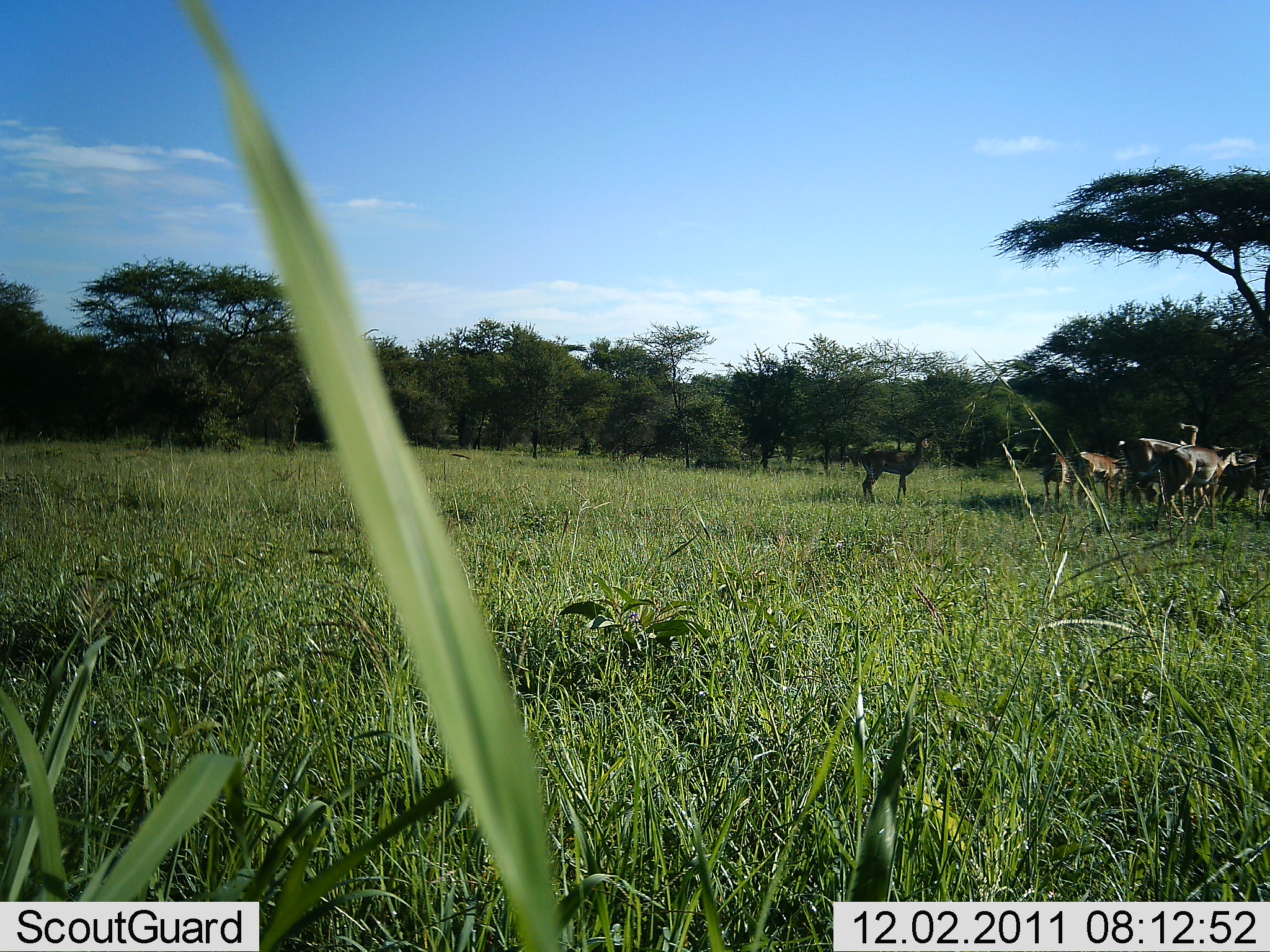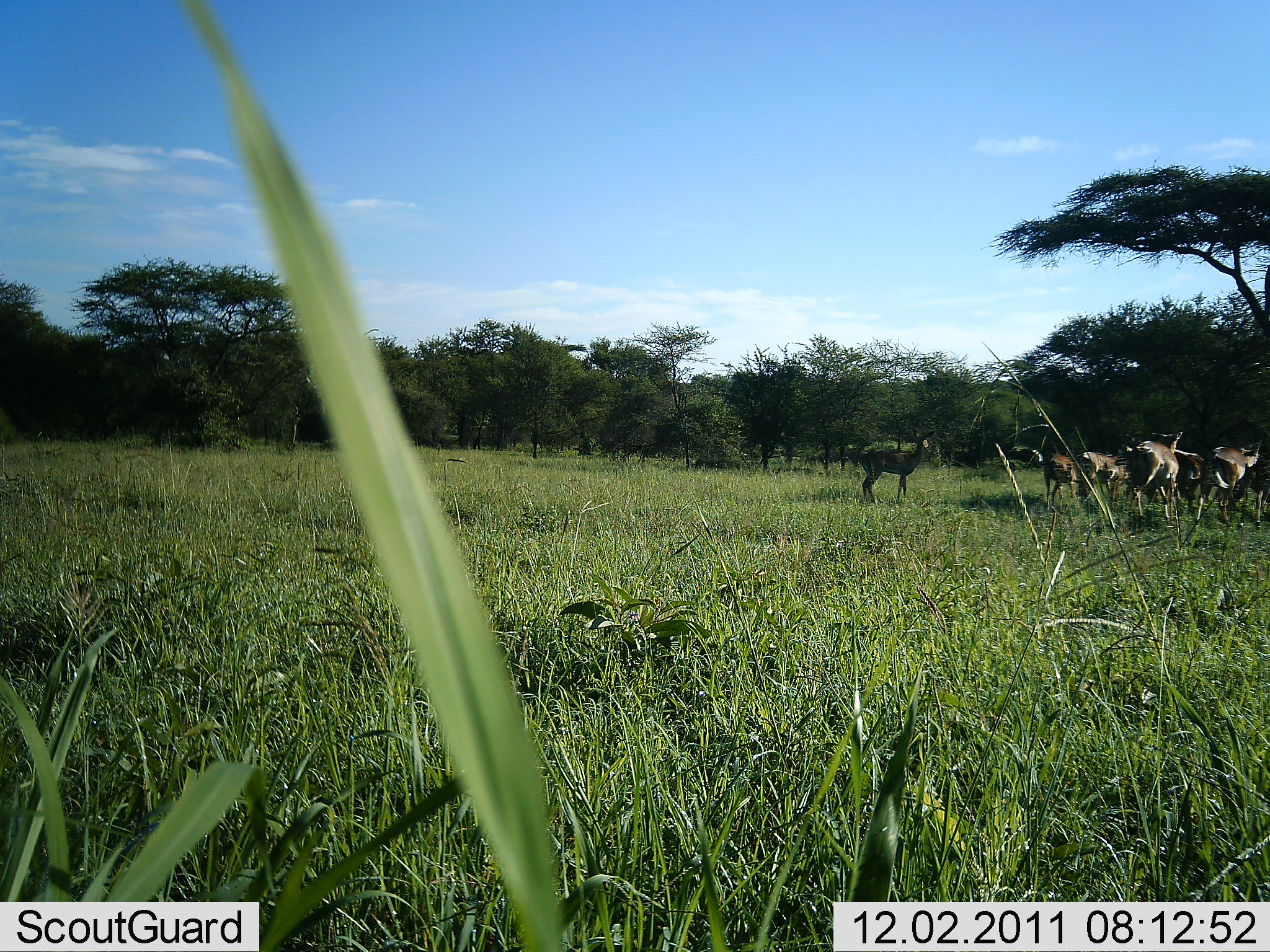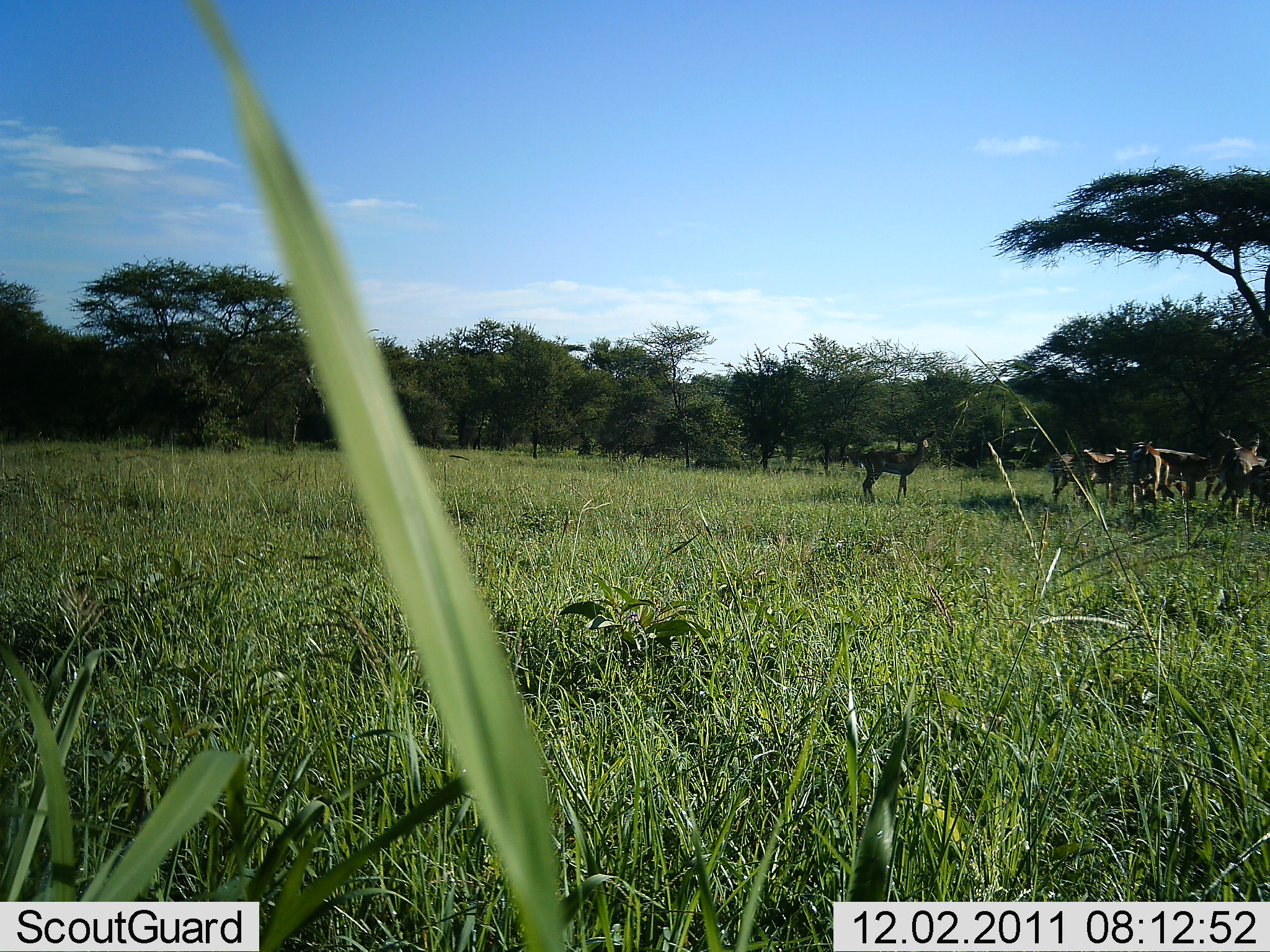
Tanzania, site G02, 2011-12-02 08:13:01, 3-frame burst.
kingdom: Animalia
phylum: Chordata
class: Mammalia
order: Artiodactyla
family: Bovidae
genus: Nanger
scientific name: Nanger granti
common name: grant's gazelle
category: gazellegrants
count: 6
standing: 60%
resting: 0%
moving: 80%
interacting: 20%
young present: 0%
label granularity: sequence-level